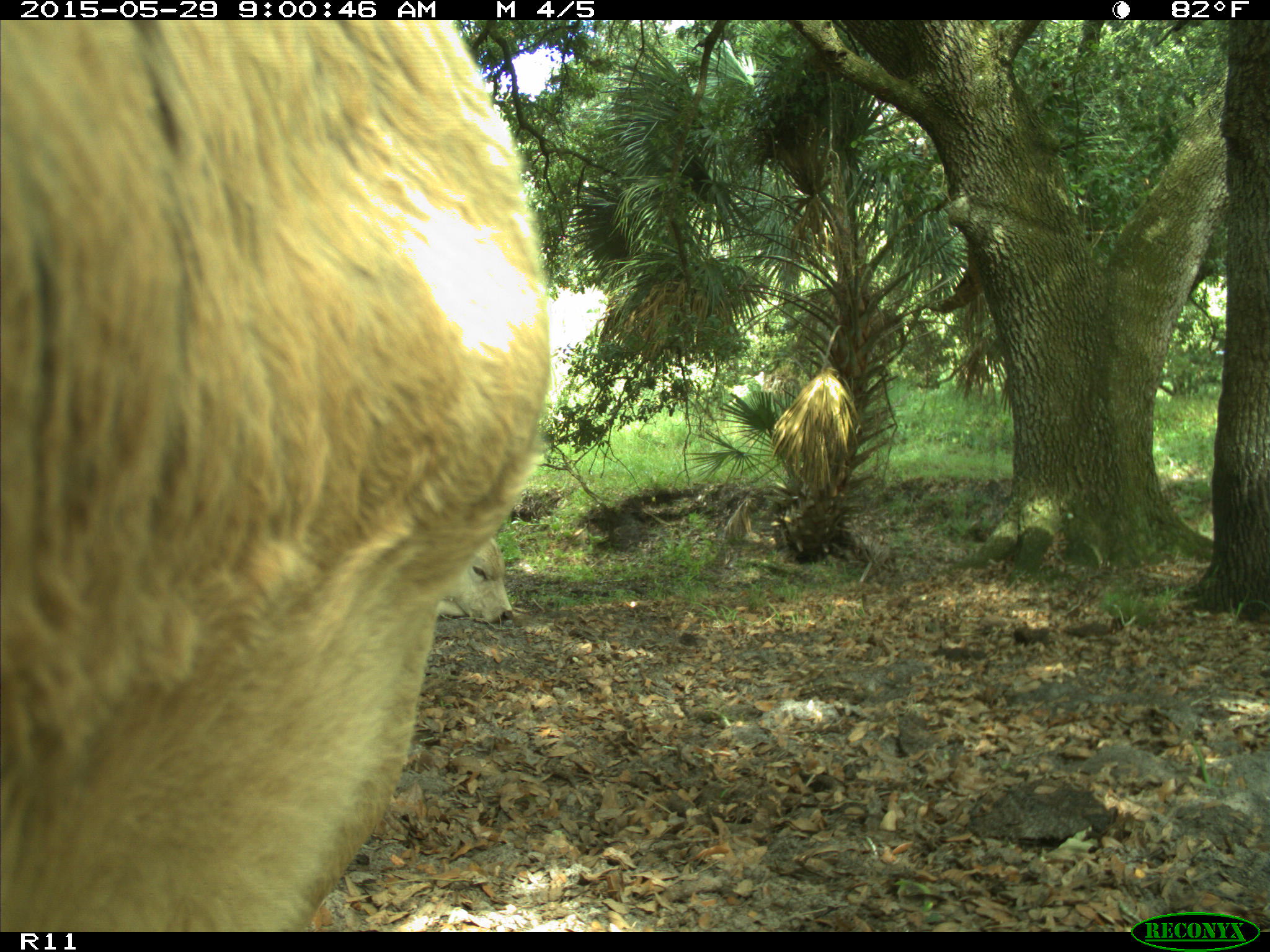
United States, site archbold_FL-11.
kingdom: Animalia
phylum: Chordata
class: Mammalia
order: Artiodactyla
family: Bovidae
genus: Bos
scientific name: Bos taurus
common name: domestic cow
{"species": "Bos taurus (domestic cow)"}